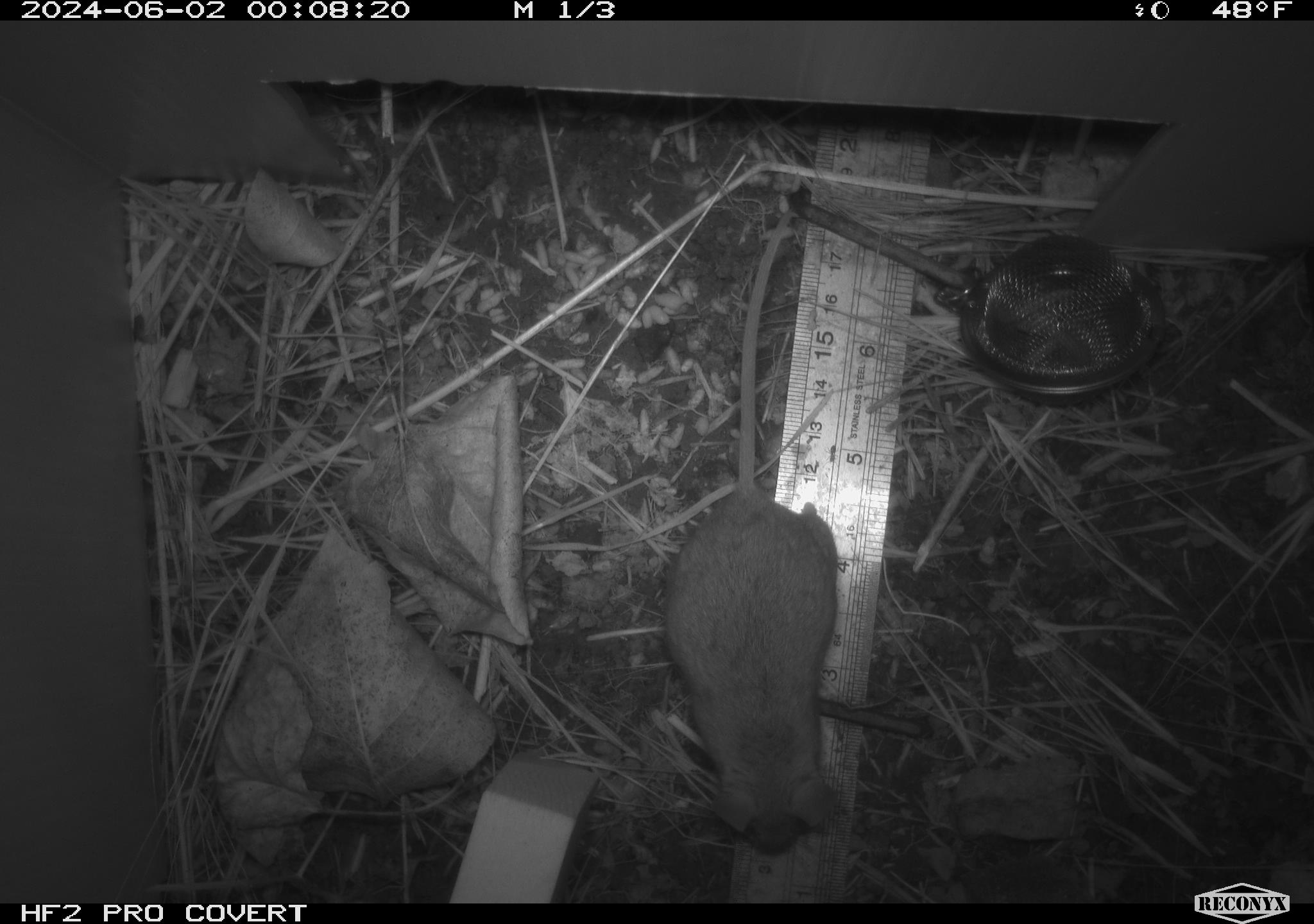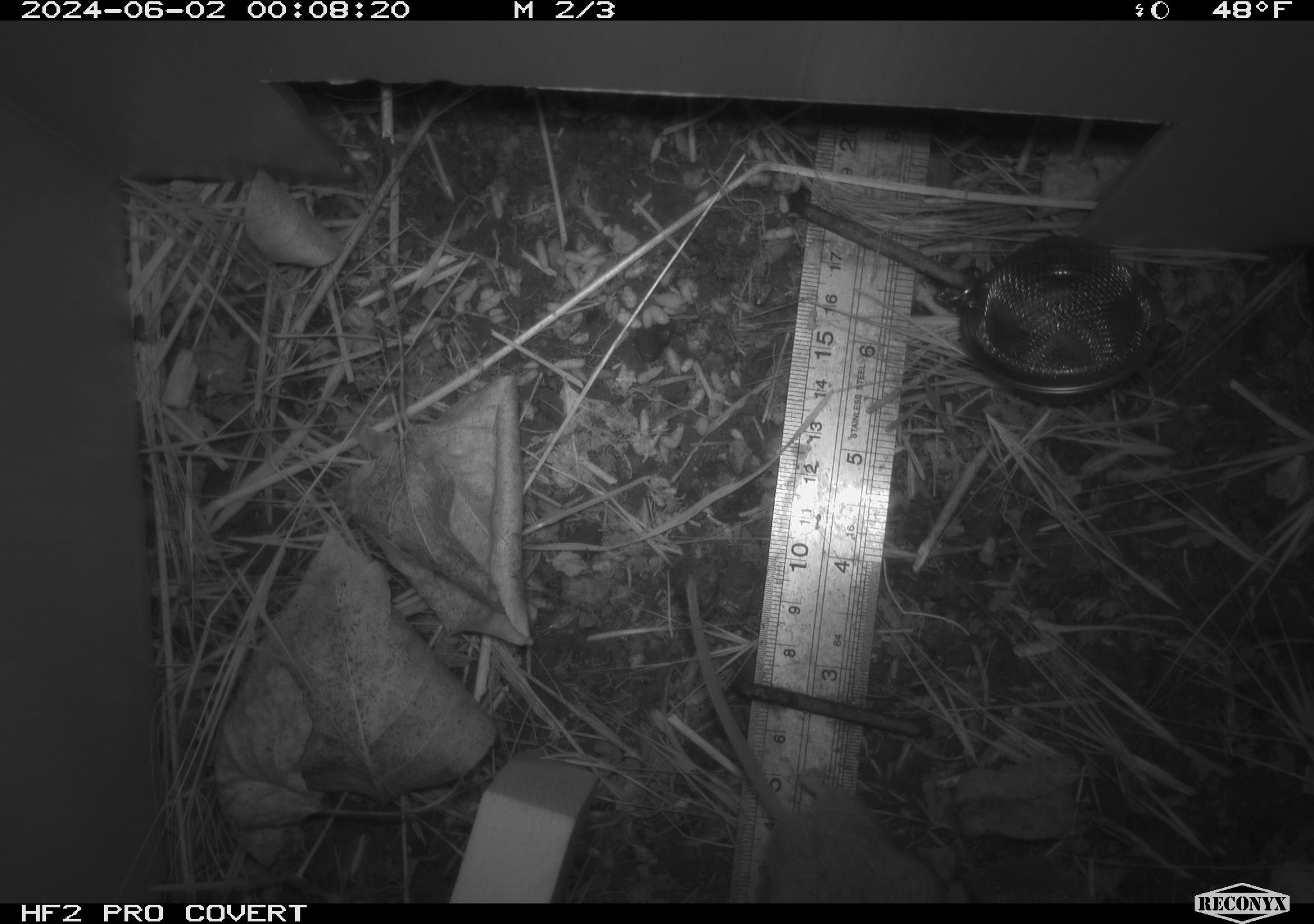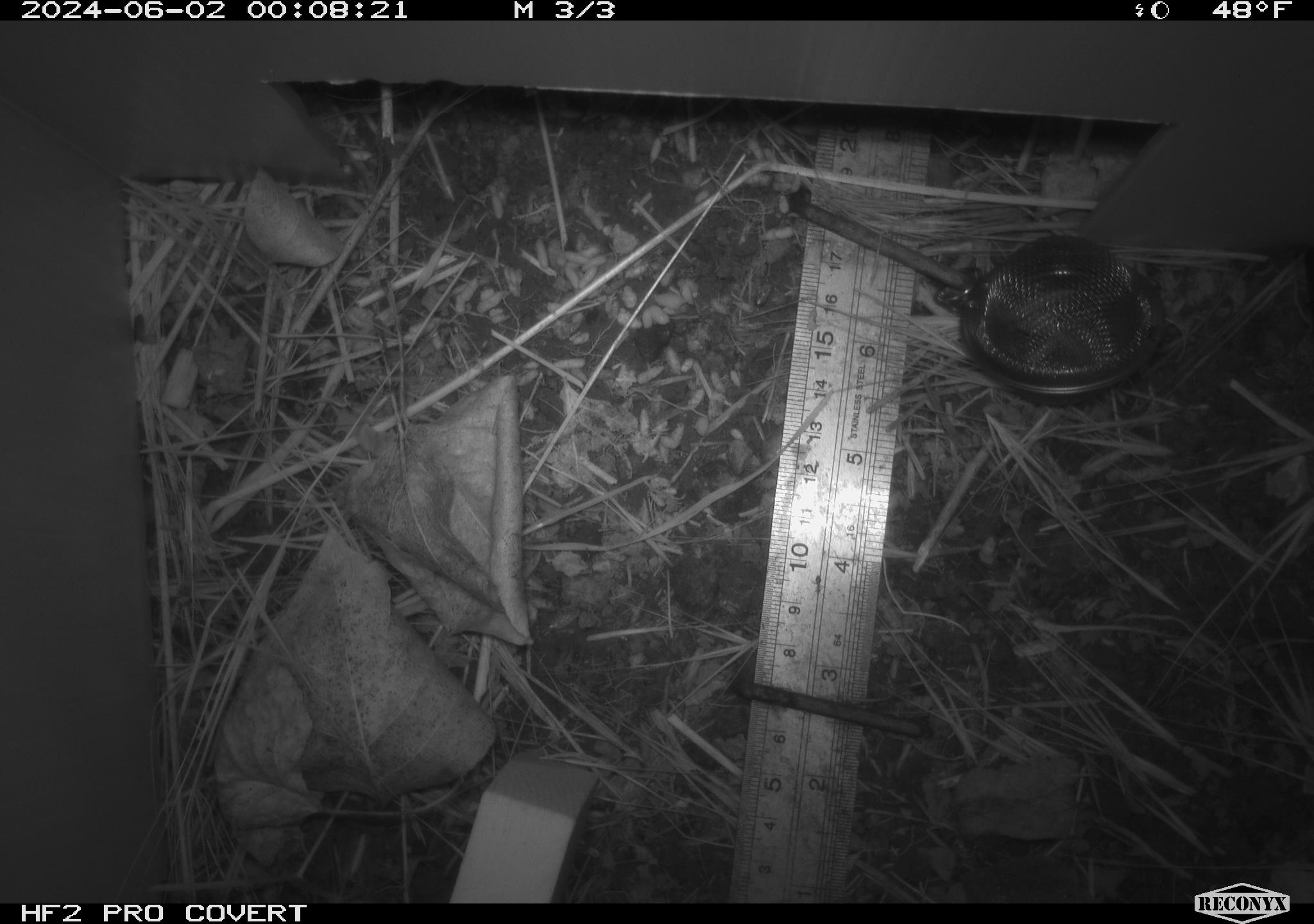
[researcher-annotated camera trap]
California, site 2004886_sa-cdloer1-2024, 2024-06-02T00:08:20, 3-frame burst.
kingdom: Animalia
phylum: Chordata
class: Mammalia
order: Rodentia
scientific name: Rodentia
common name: mouse species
Mouse species (Rodentia).